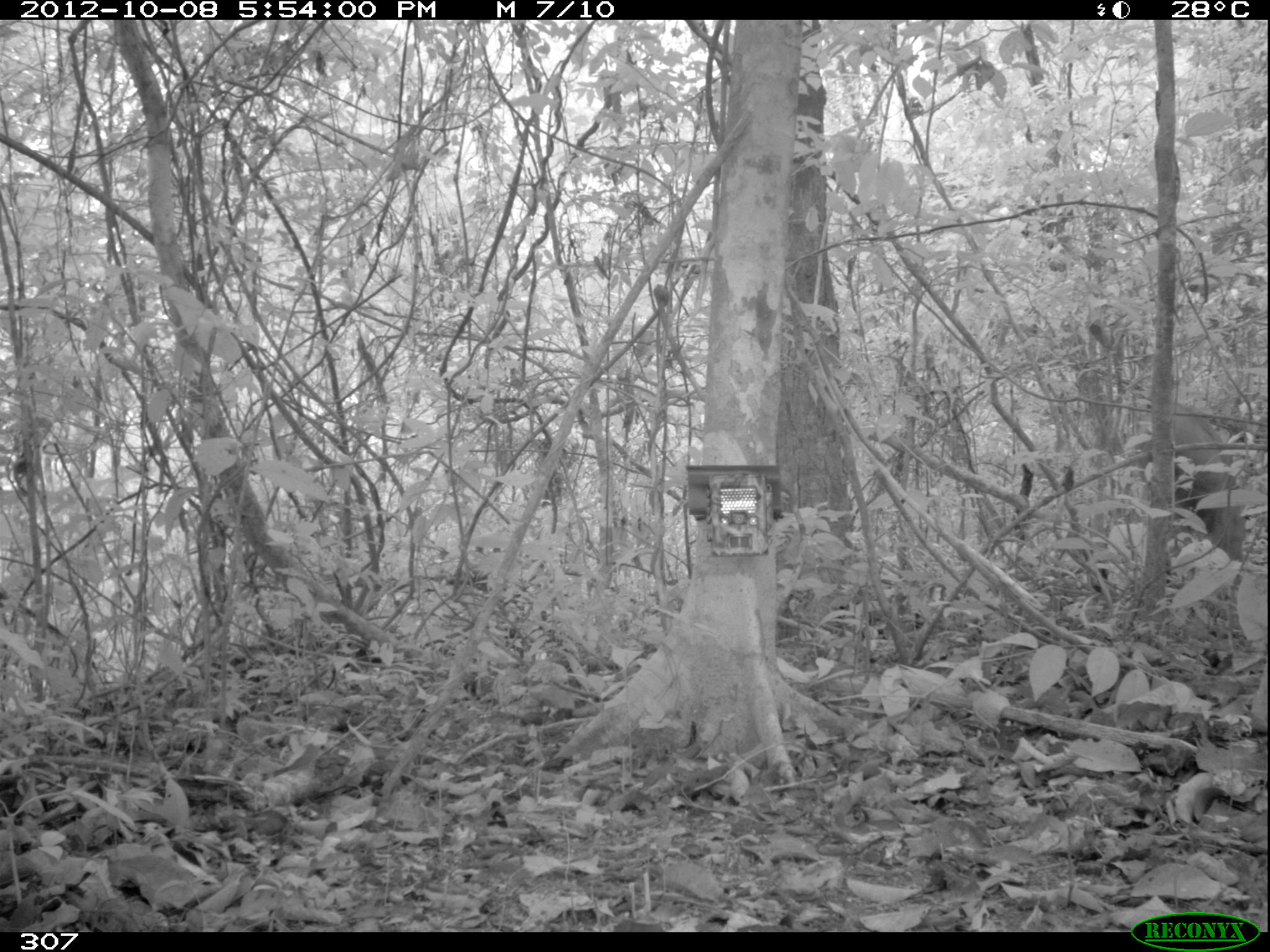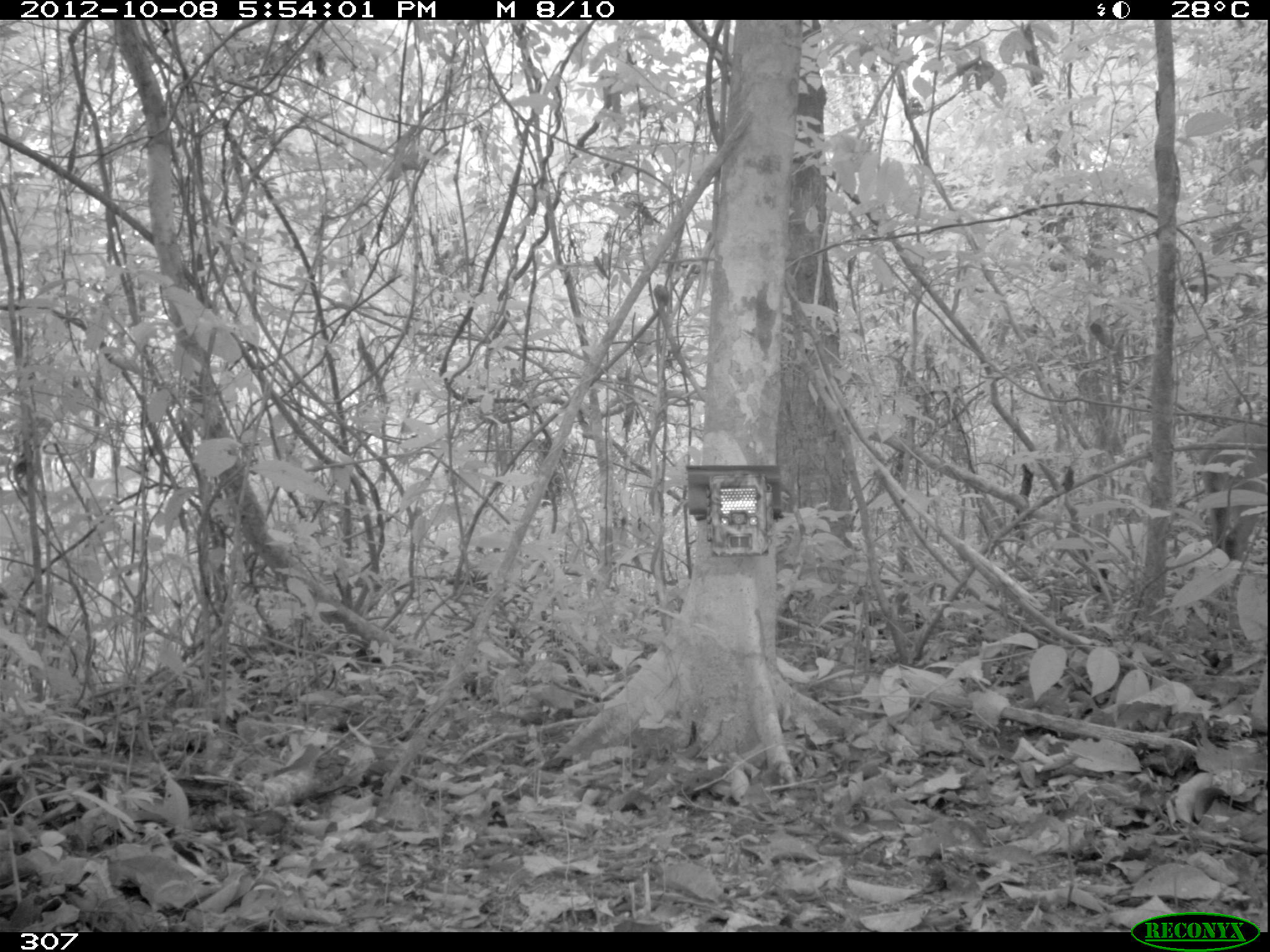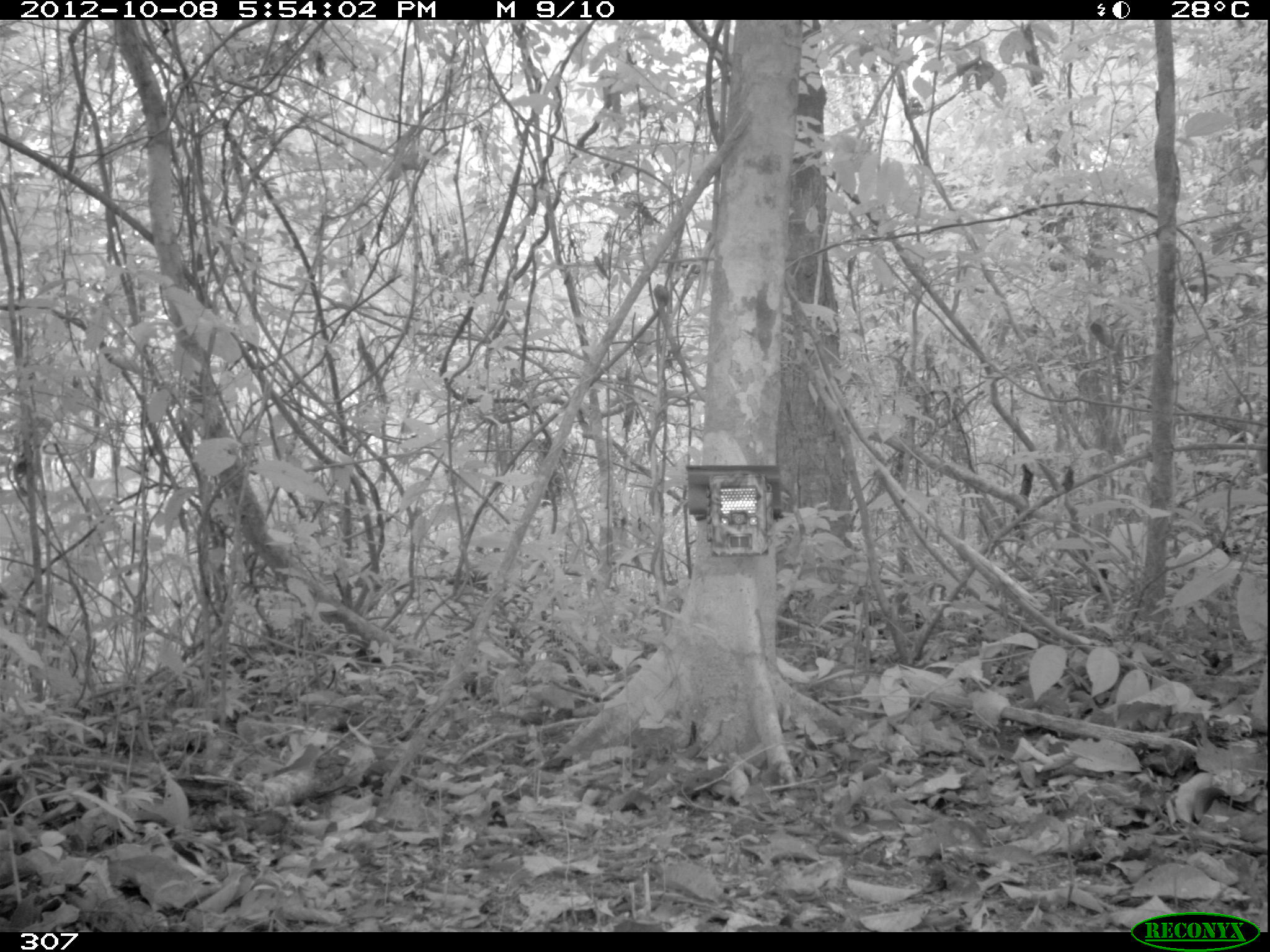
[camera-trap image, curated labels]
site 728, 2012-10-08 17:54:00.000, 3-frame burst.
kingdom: Animalia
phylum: Chordata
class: Mammalia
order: Artiodactyla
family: Cervidae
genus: Mazama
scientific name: Mazama americana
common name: red brocket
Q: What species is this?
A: Mazama americana (red brocket).